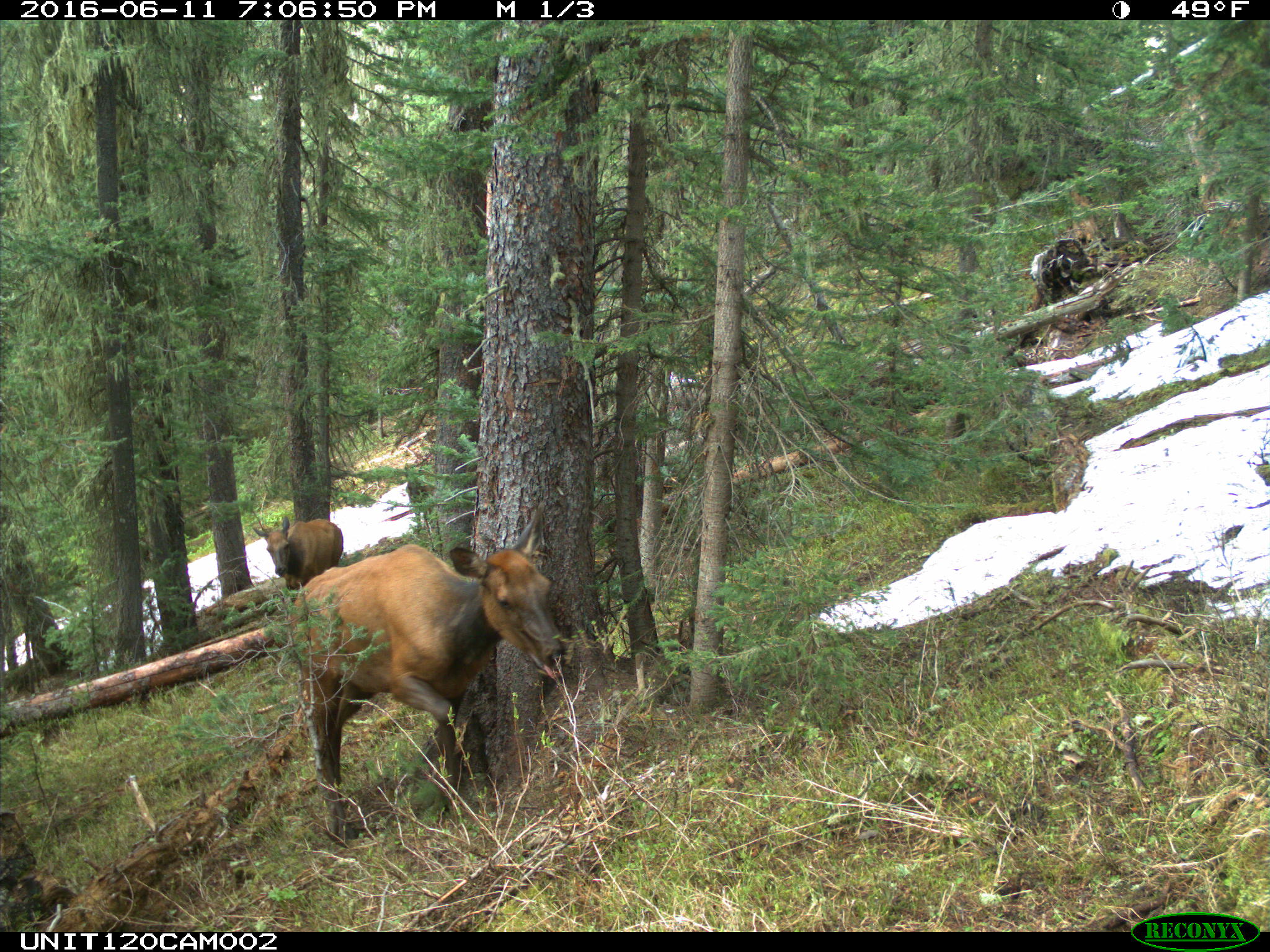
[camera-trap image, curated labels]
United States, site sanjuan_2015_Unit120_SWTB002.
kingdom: Animalia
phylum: Chordata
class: Mammalia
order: Artiodactyla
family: Cervidae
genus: Cervus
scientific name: Cervus elaphus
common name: red deer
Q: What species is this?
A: Cervus elaphus (red deer).